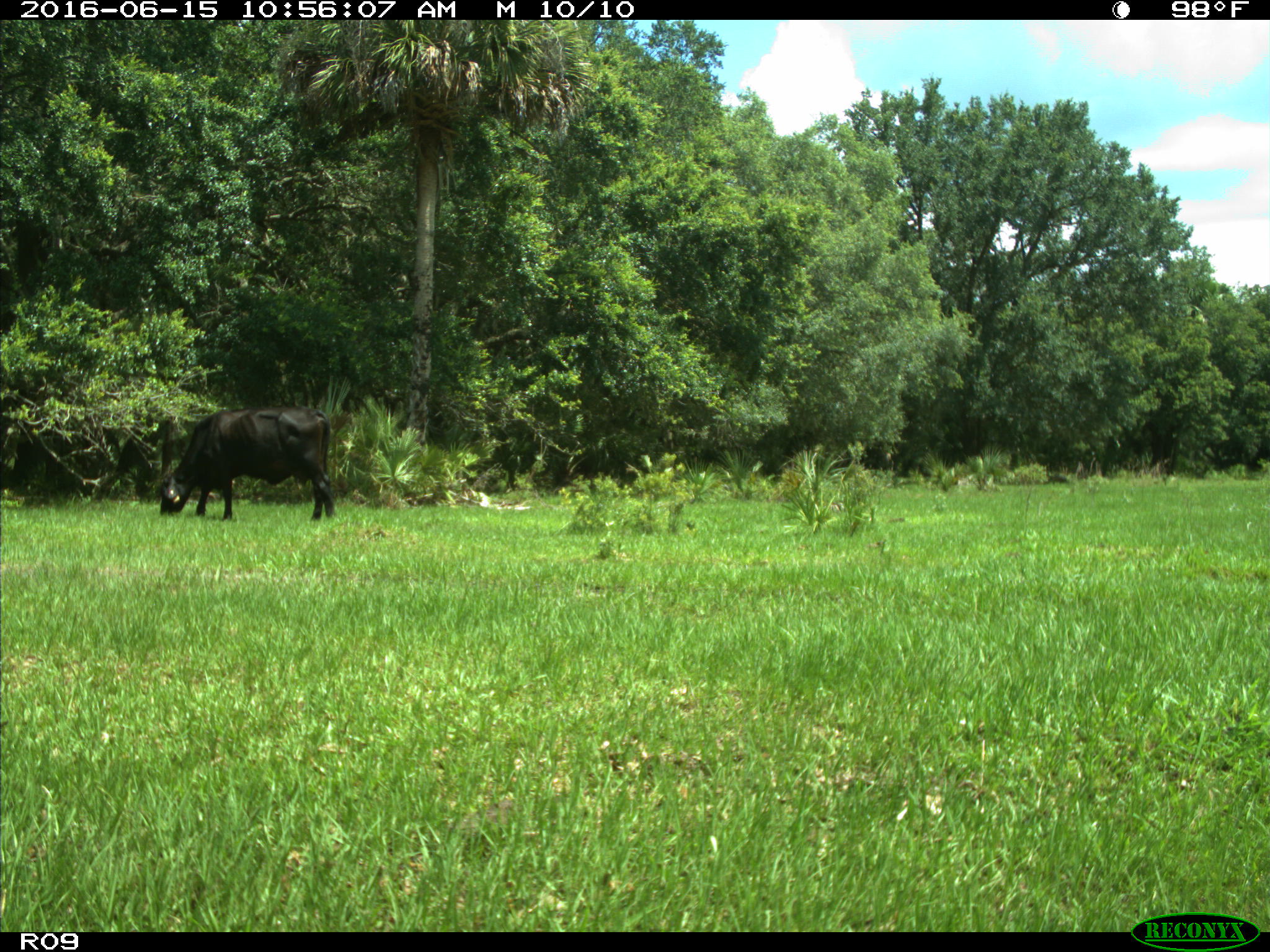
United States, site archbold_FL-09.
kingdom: Animalia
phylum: Chordata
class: Mammalia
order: Artiodactyla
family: Bovidae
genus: Bos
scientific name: Bos taurus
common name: domestic cow